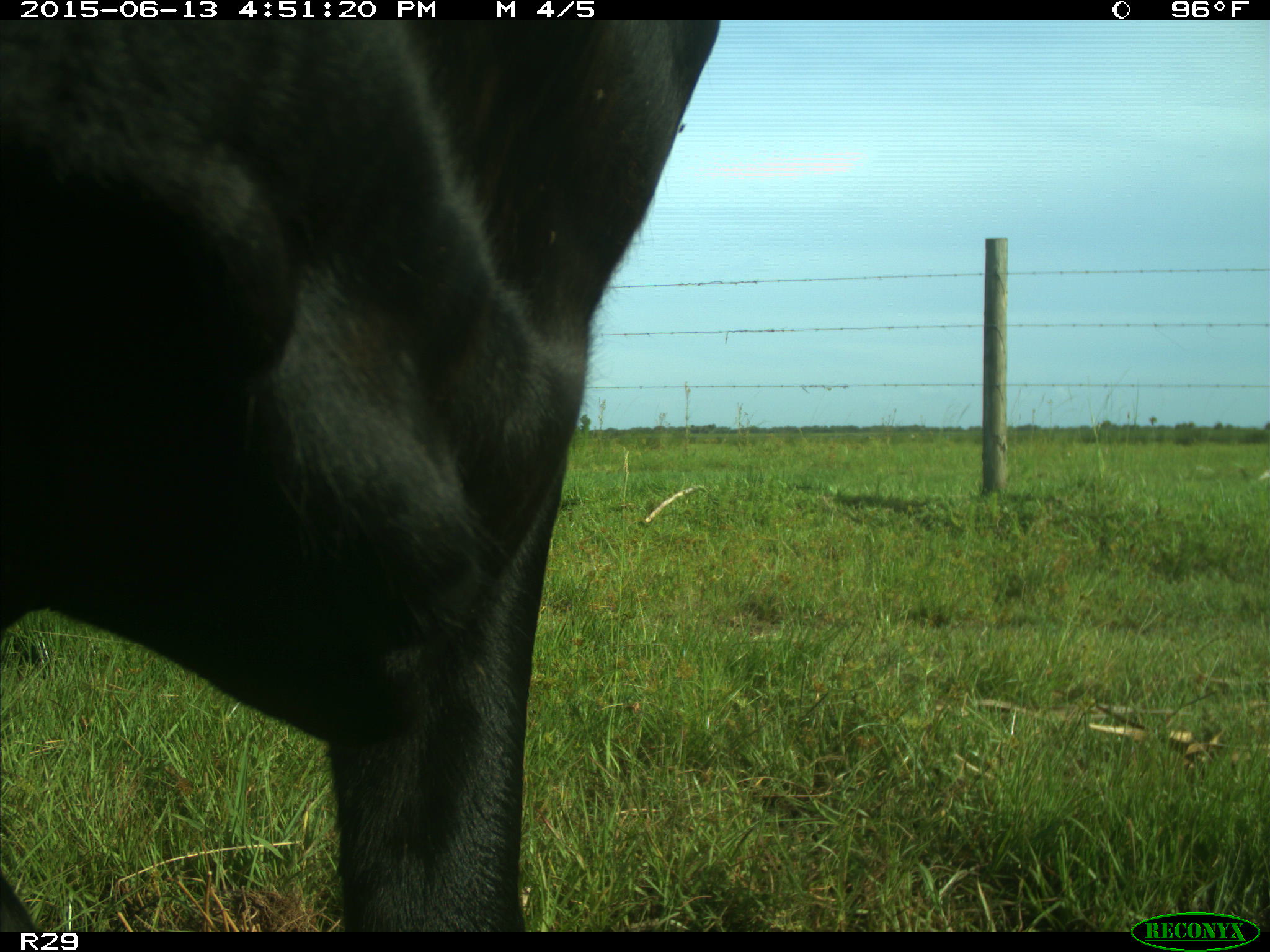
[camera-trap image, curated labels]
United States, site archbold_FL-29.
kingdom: Animalia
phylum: Chordata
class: Mammalia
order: Artiodactyla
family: Bovidae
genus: Bos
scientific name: Bos taurus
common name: domestic cow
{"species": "Bos taurus (domestic cow)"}